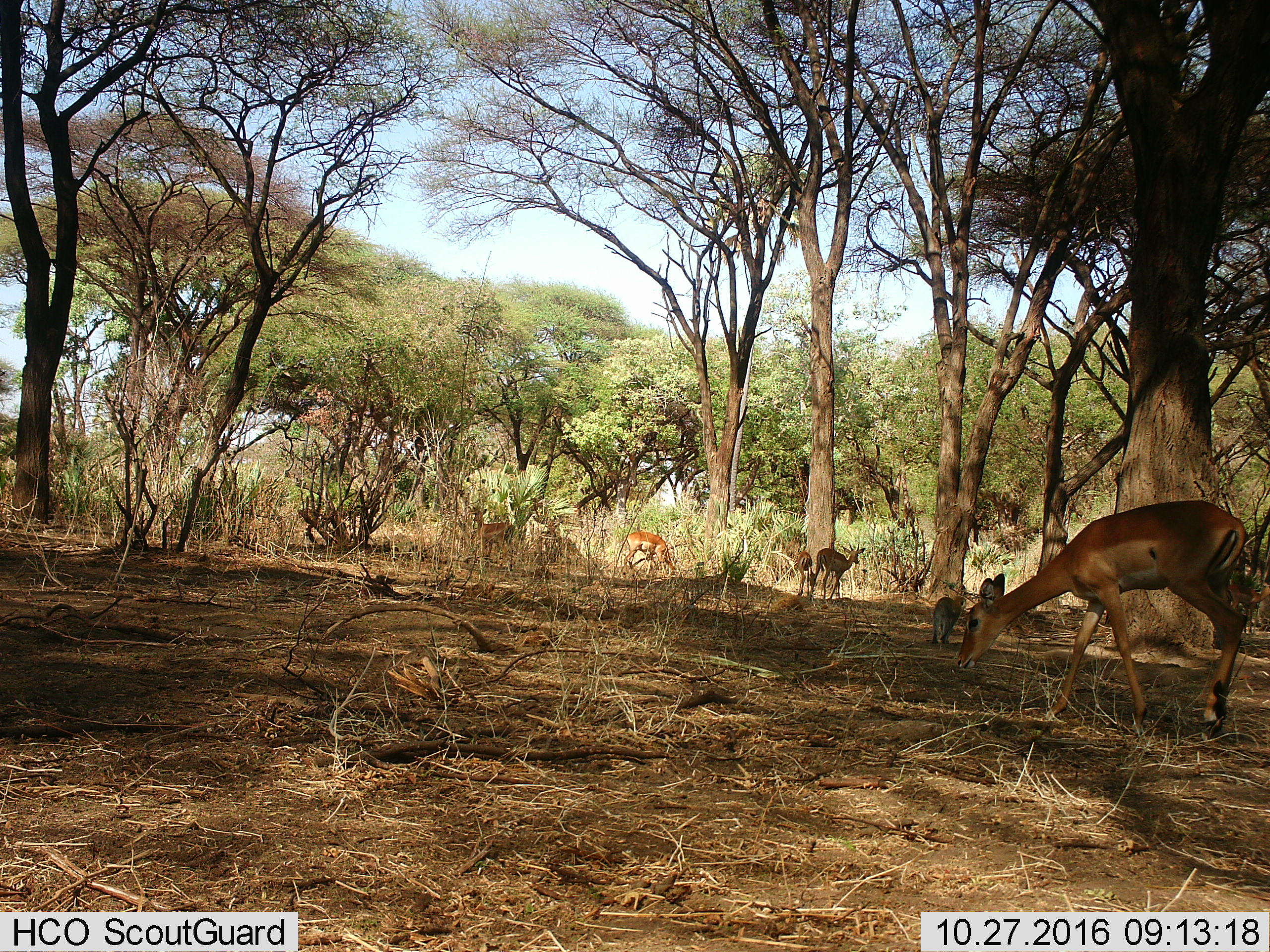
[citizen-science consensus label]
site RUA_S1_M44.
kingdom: Animalia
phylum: Chordata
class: Mammalia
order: Artiodactyla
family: Bovidae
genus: Aepyceros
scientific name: Aepyceros melampus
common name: impala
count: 6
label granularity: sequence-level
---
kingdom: Animalia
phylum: Chordata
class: Mammalia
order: Primates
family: Cercopithecidae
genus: Chlorocebus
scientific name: Chlorocebus pygerythrus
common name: vervet monkey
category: monkeyvervet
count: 1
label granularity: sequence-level